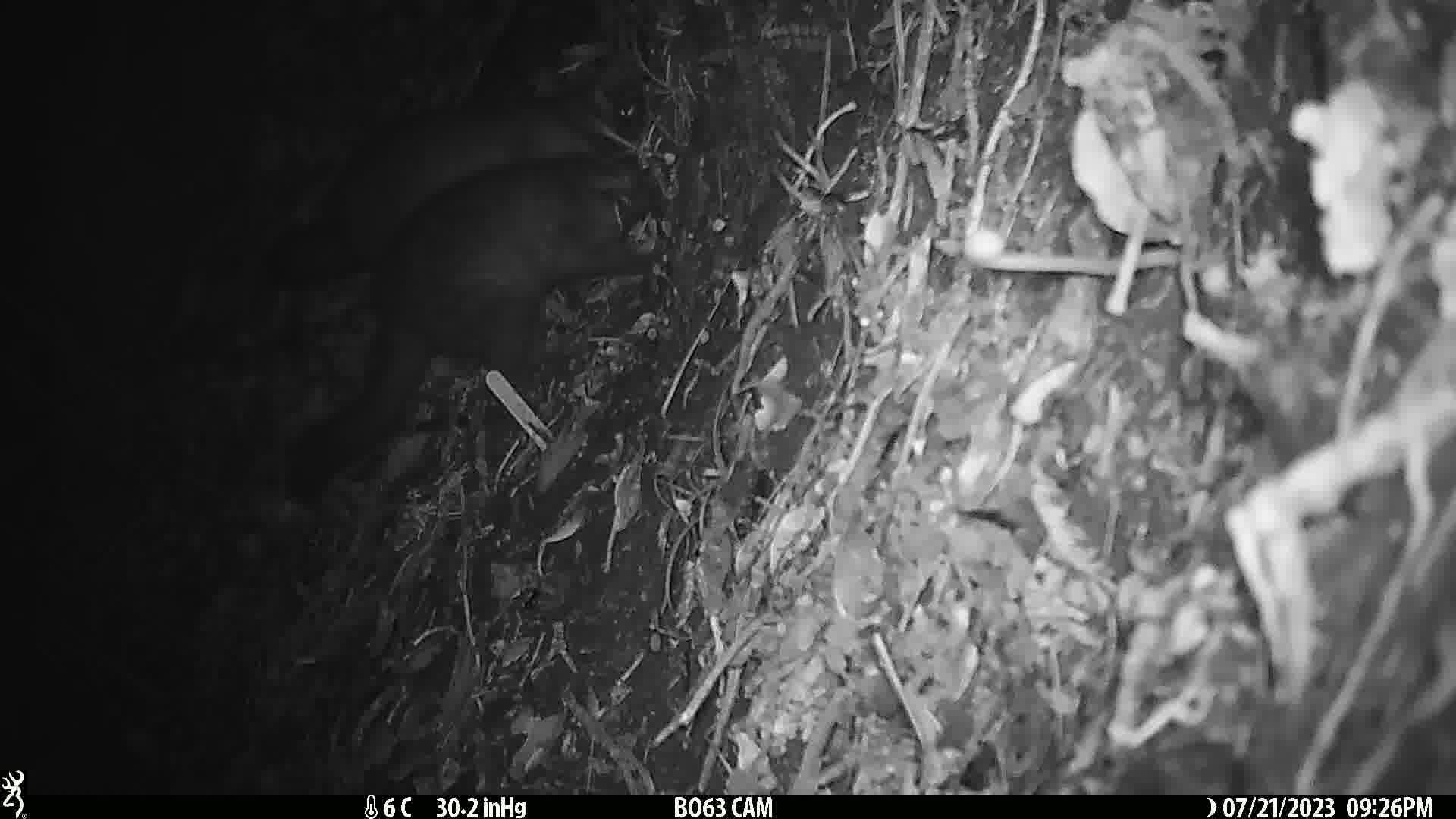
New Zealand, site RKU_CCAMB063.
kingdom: Animalia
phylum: Chordata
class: Mammalia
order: Diprotodontia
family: Phalangeridae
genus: Trichosurus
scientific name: Trichosurus vulpecula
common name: common brushtail possum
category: possum